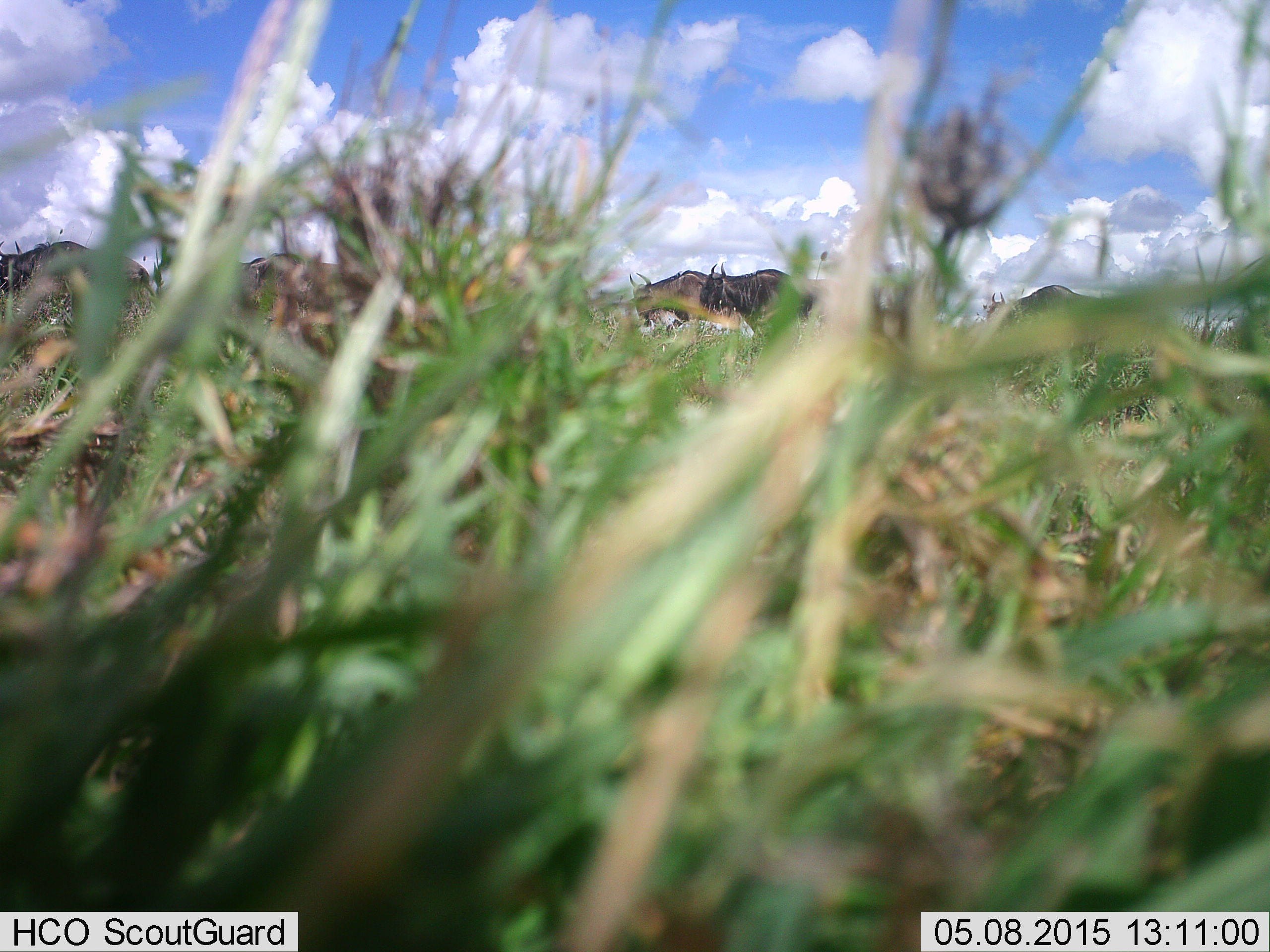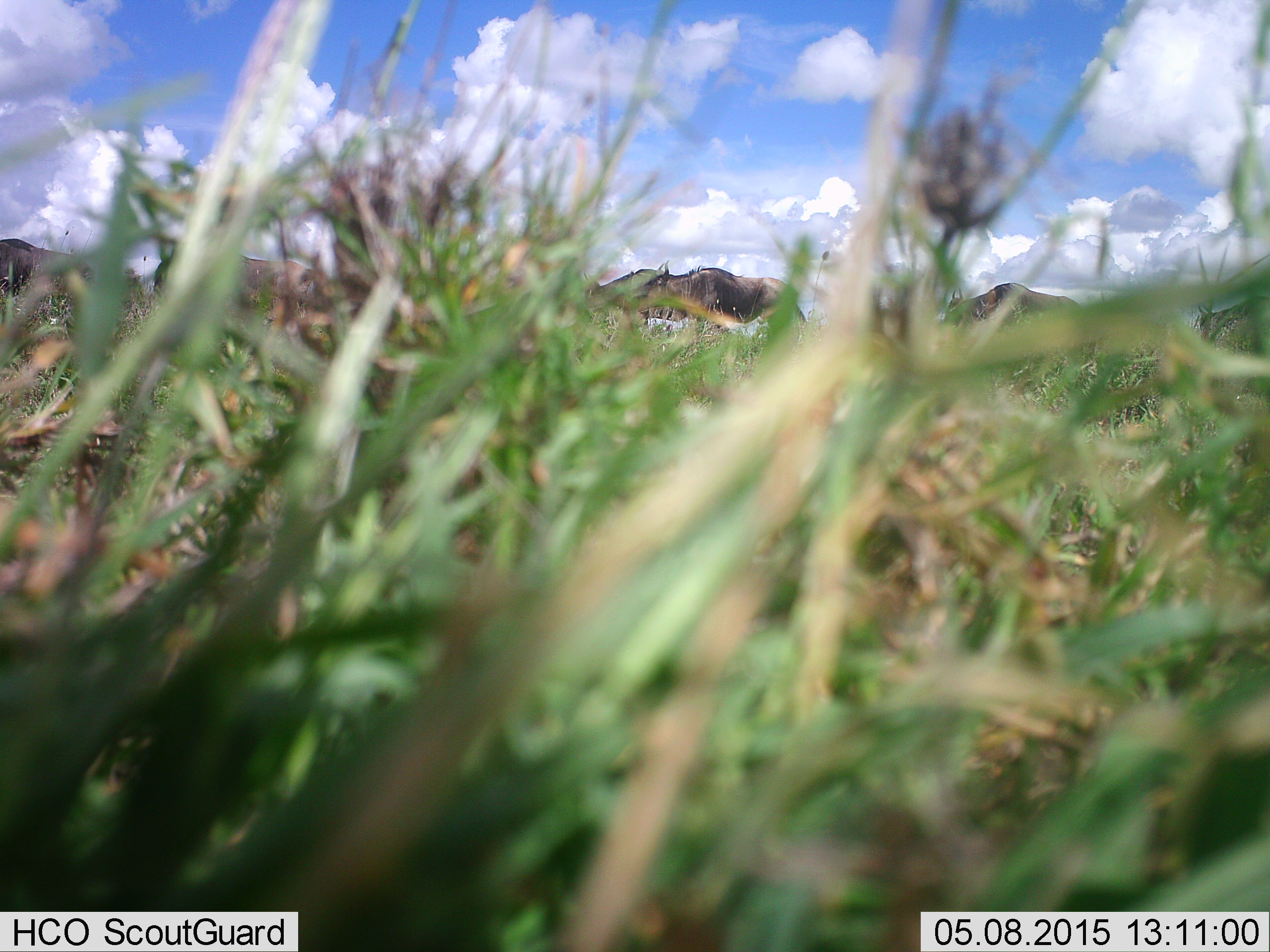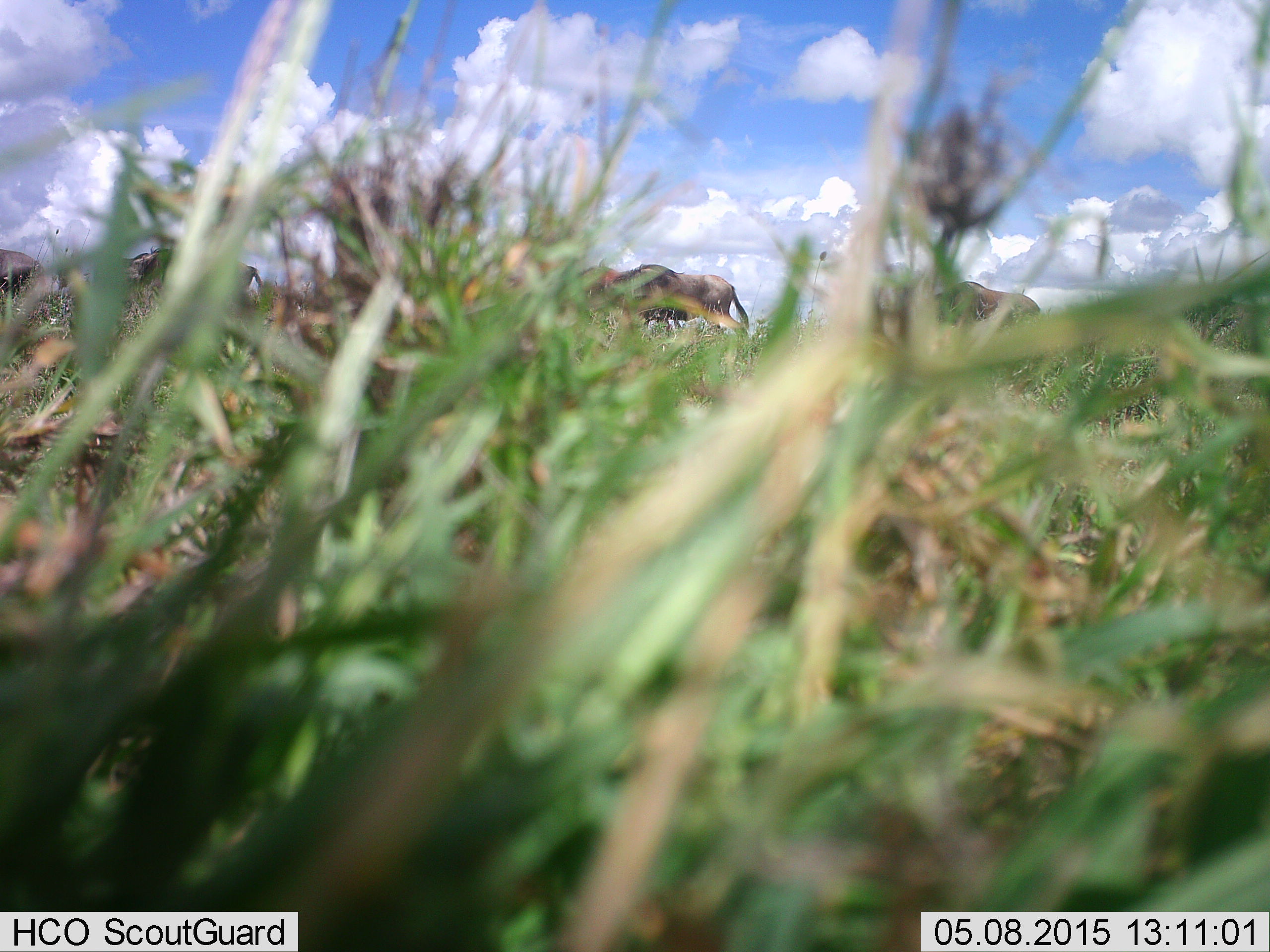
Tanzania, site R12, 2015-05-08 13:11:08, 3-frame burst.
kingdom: Animalia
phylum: Chordata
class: Mammalia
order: Artiodactyla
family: Bovidae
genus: Connochaetes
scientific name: Connochaetes taurinus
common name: blue wildebeest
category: wildebeest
Wildebeest (blue wildebeest) (Connochaetes taurinus), count 6. Behavior (volunteer vote fractions): standing 30%, resting 0%, moving 90%, interacting 0%. Young present (vote fraction): 0%. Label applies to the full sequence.